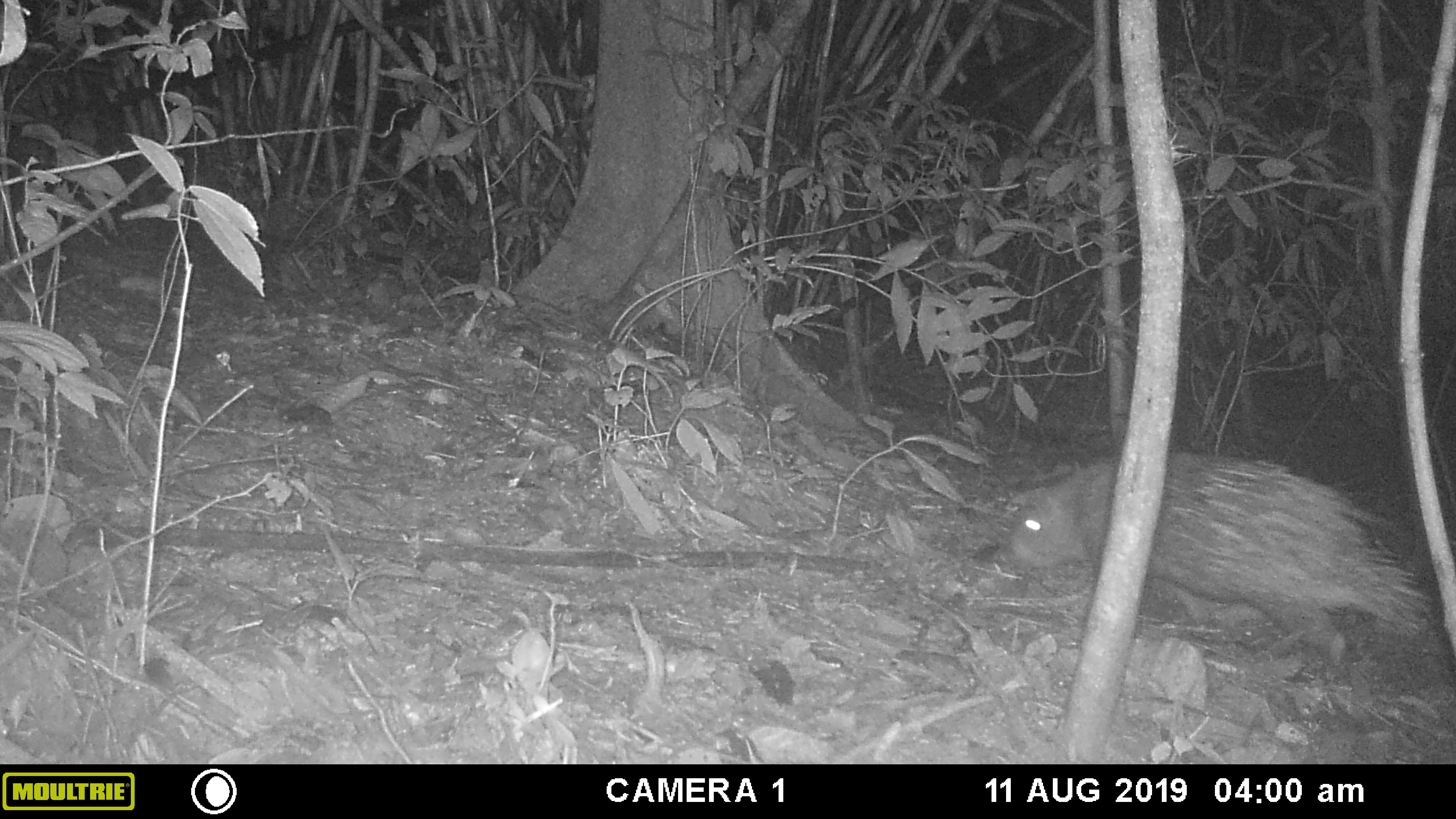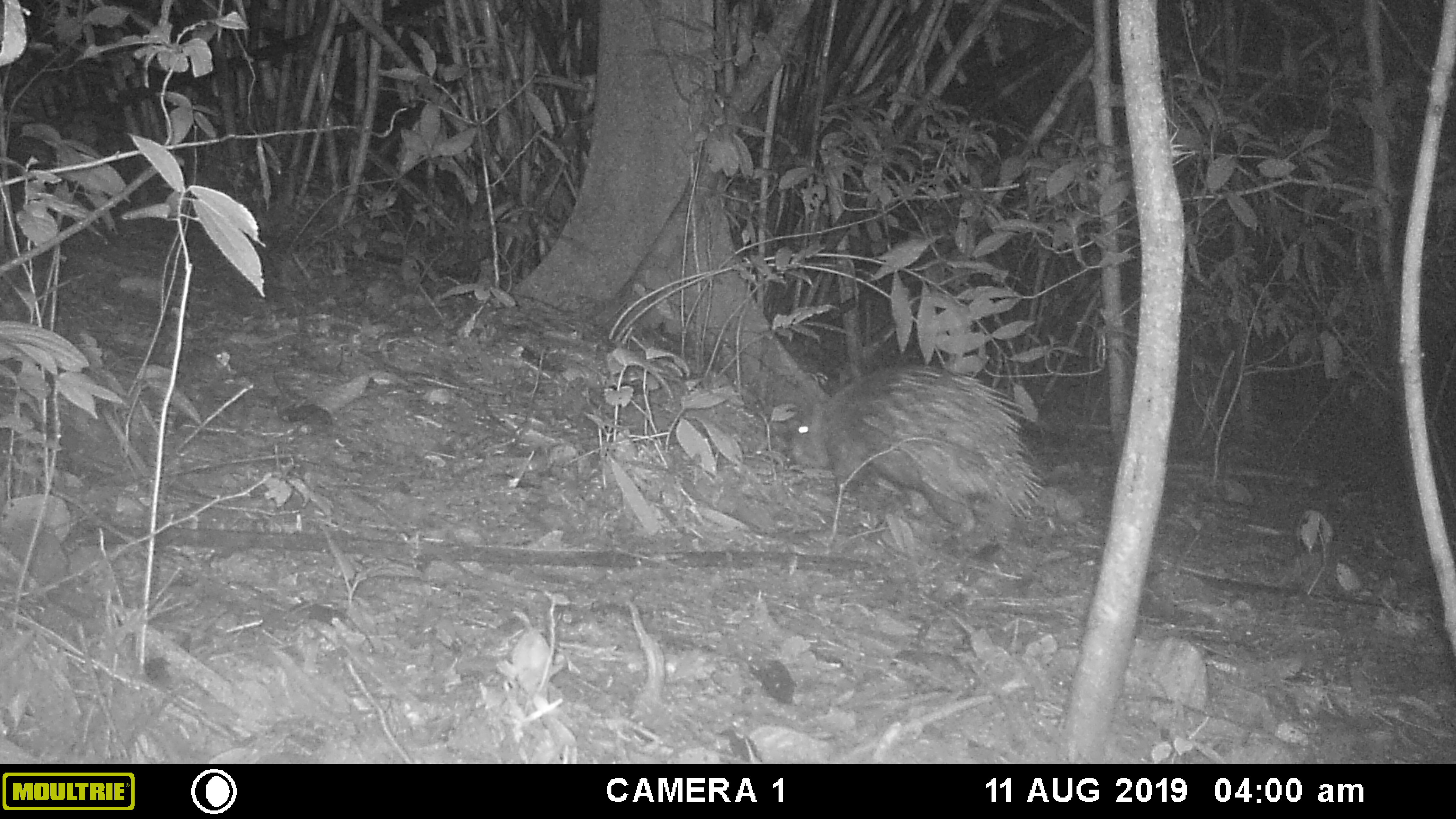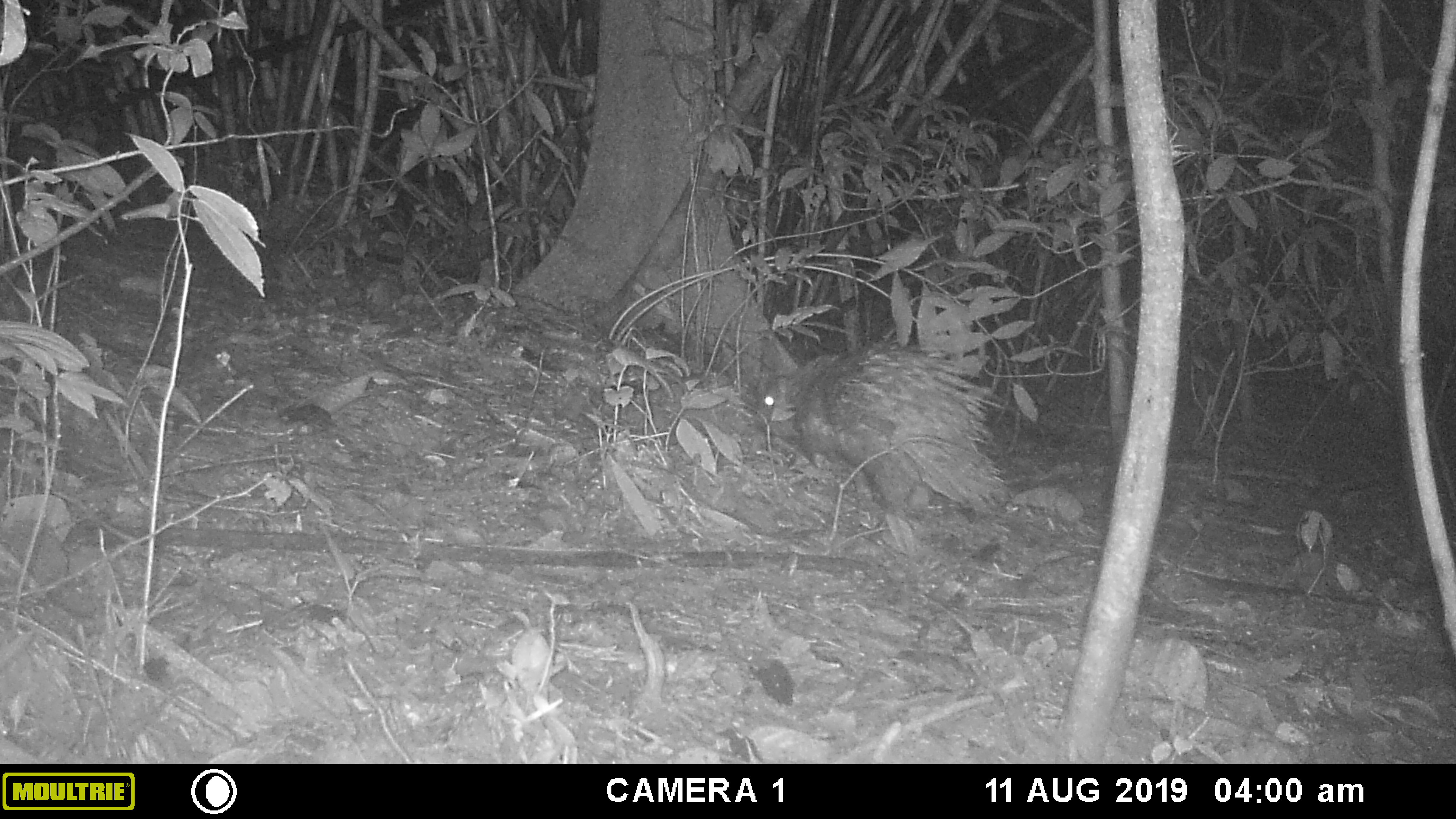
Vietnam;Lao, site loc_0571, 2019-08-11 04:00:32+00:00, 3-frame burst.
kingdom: Animalia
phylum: Chordata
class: Aves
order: Galliformes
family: Phasianidae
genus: Polyplectron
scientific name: Polyplectron bicalcaratum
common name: gray peacock-pheasant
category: grey peacock pheasant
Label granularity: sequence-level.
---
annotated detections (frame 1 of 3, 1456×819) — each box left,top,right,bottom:
grey peacock pheasant: 992,450,1429,670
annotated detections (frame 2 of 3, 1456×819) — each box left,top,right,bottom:
grey peacock pheasant: 784,364,1045,538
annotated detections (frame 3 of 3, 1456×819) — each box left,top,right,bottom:
grey peacock pheasant: 753,341,1007,515